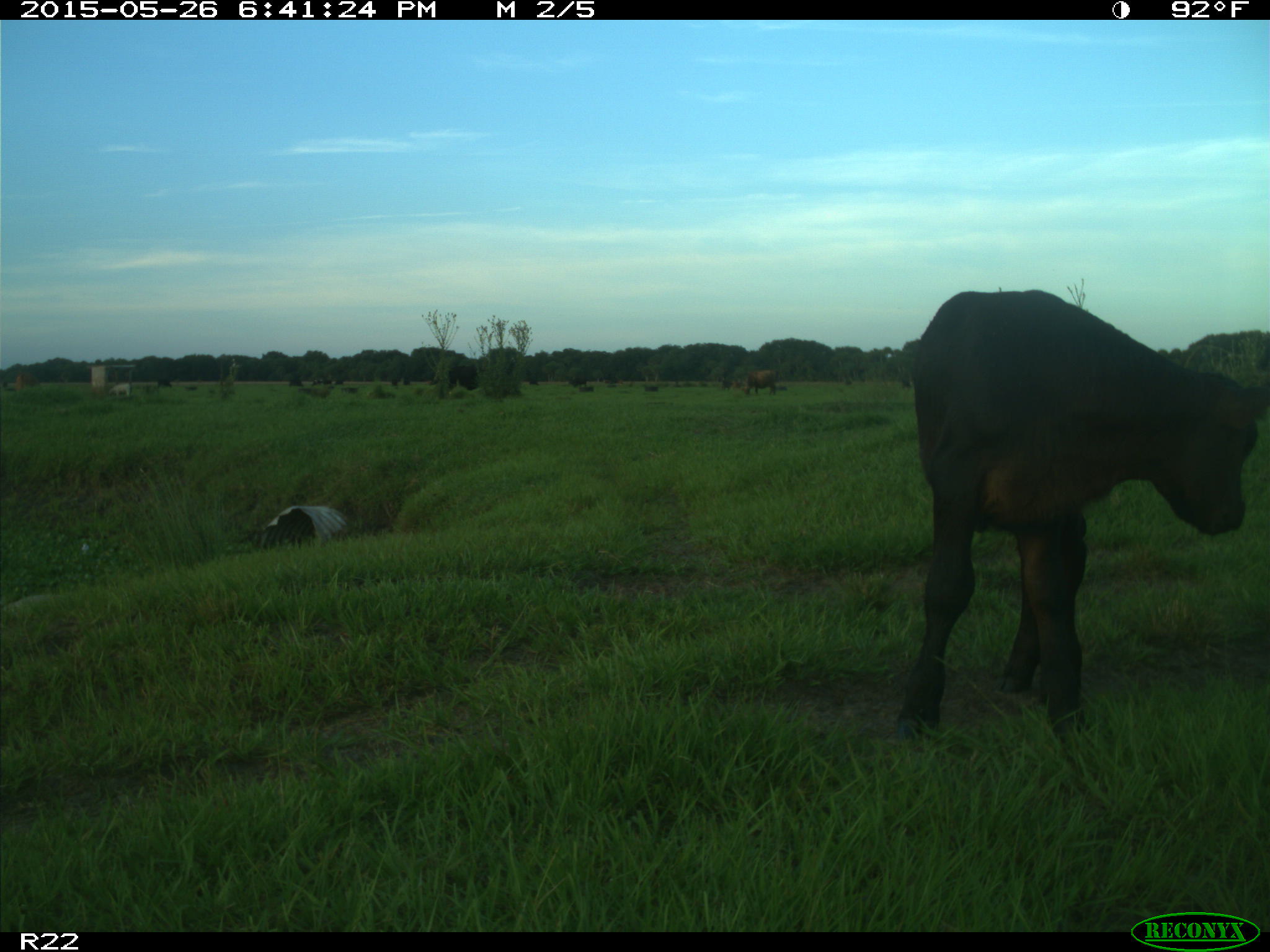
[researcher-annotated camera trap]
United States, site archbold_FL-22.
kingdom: Animalia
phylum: Chordata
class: Mammalia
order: Artiodactyla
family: Bovidae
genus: Bos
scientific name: Bos taurus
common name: domestic cow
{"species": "Bos taurus (domestic cow)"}